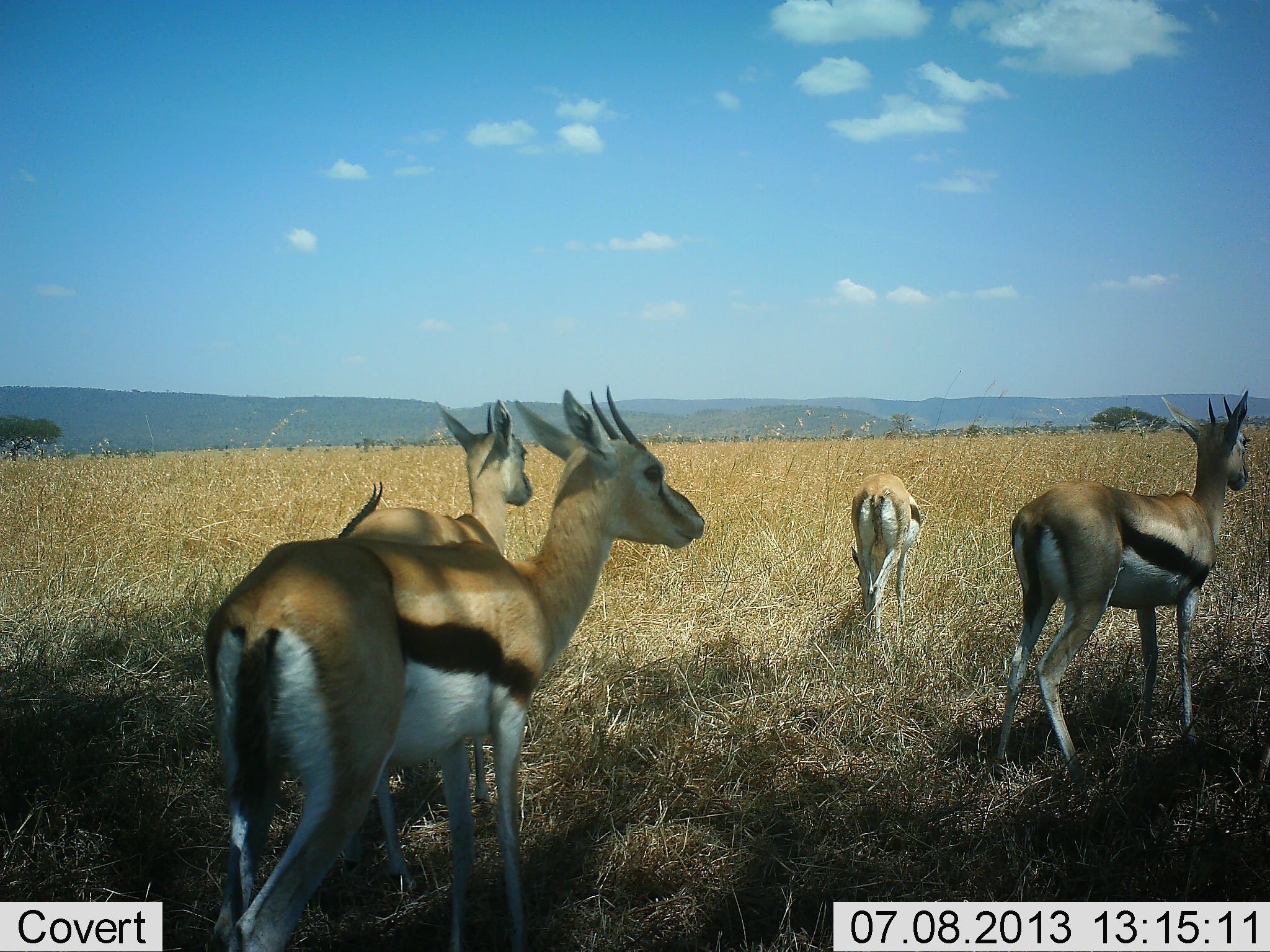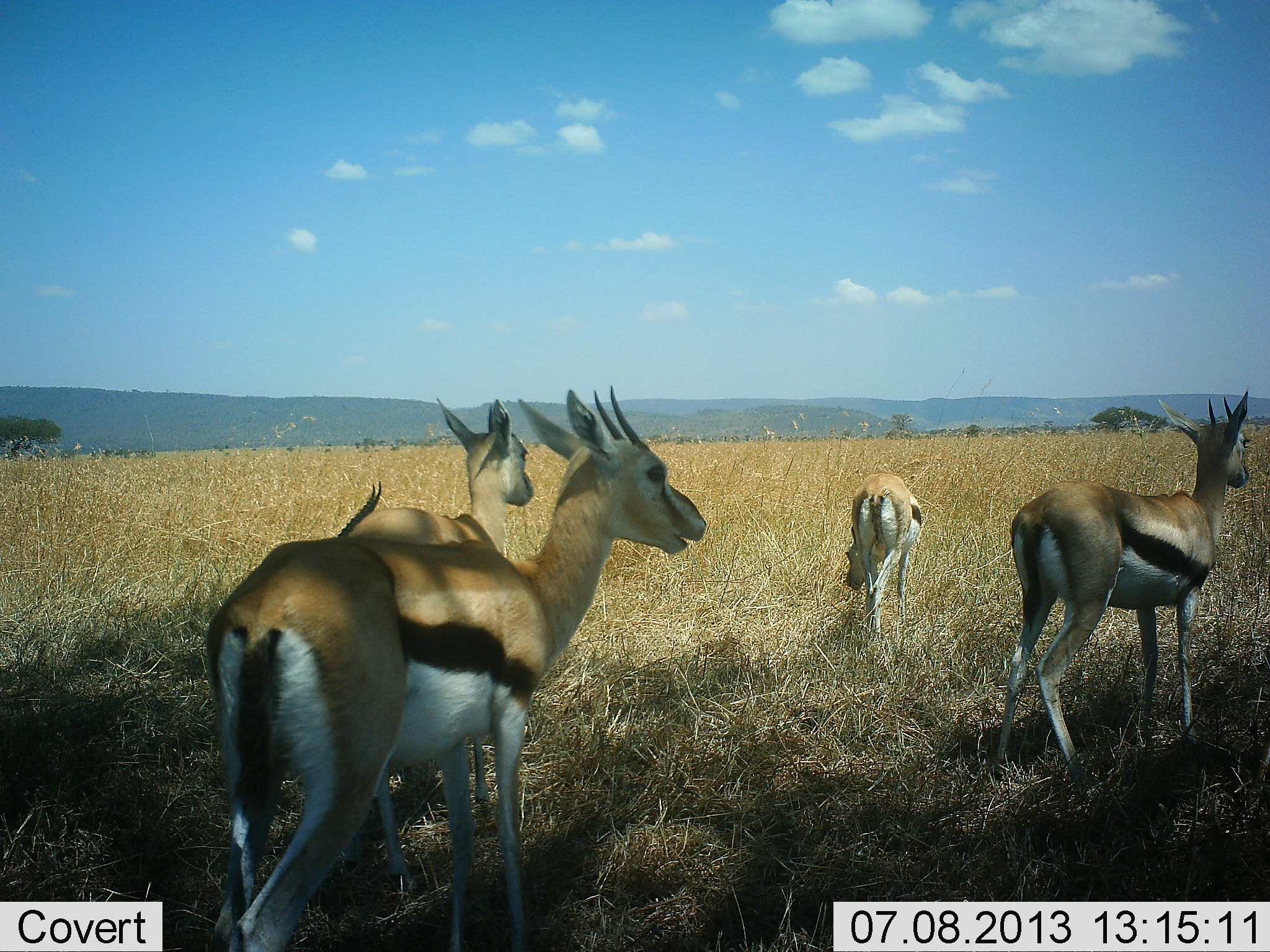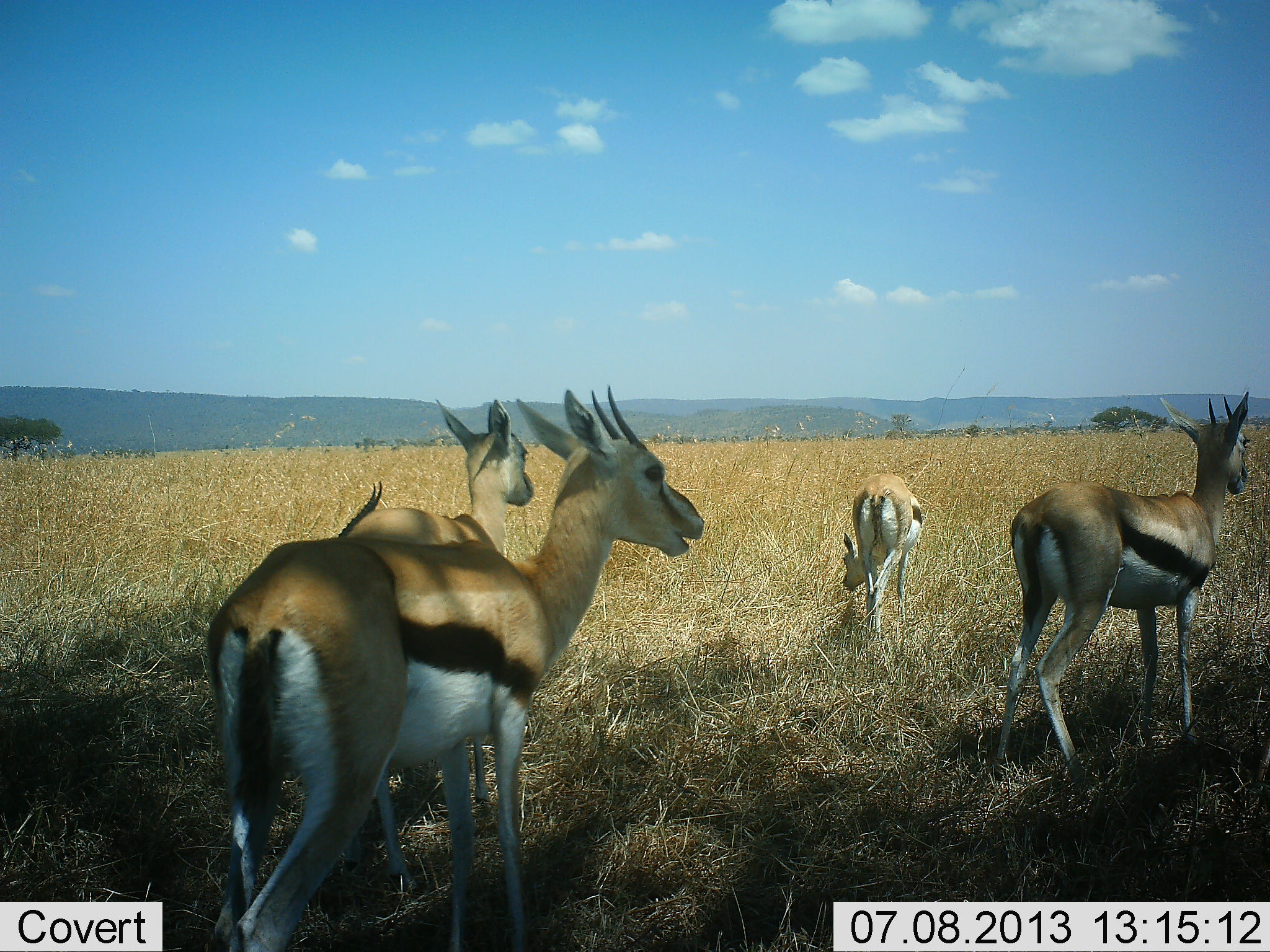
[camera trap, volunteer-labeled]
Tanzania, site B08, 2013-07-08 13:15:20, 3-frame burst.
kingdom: Animalia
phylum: Chordata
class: Mammalia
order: Artiodactyla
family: Bovidae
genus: Eudorcas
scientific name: Eudorcas thomsonii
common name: thomson's gazelle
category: gazellethomsons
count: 5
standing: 90%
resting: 20%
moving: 0%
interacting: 10%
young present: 0%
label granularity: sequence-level